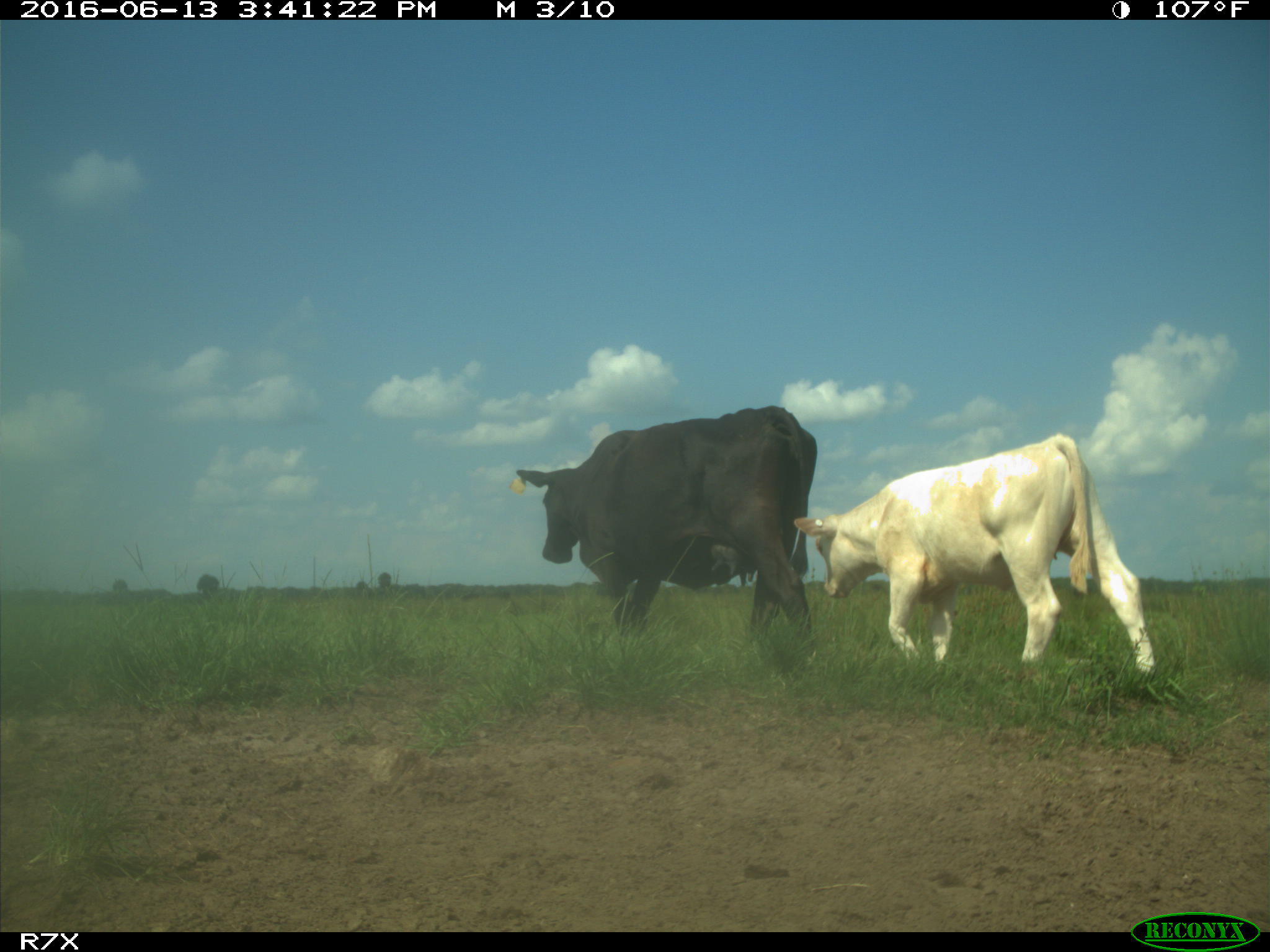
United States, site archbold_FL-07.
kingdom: Animalia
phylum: Chordata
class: Mammalia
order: Artiodactyla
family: Bovidae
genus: Bos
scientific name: Bos taurus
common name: domestic cow